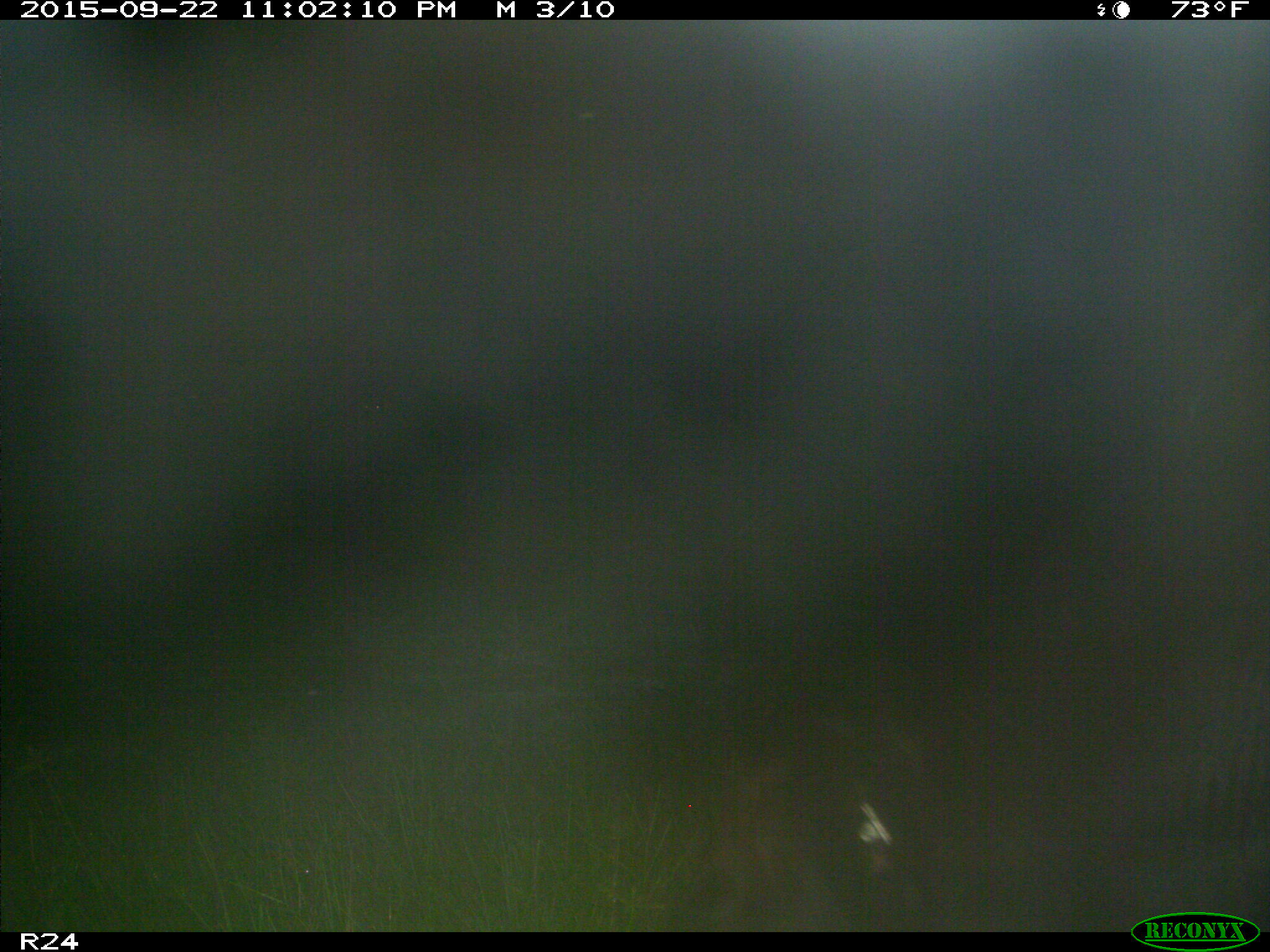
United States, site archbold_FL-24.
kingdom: Animalia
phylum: Chordata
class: Mammalia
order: Artiodactyla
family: Bovidae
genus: Bos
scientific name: Bos taurus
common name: domestic cow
Bos taurus (domestic cow).